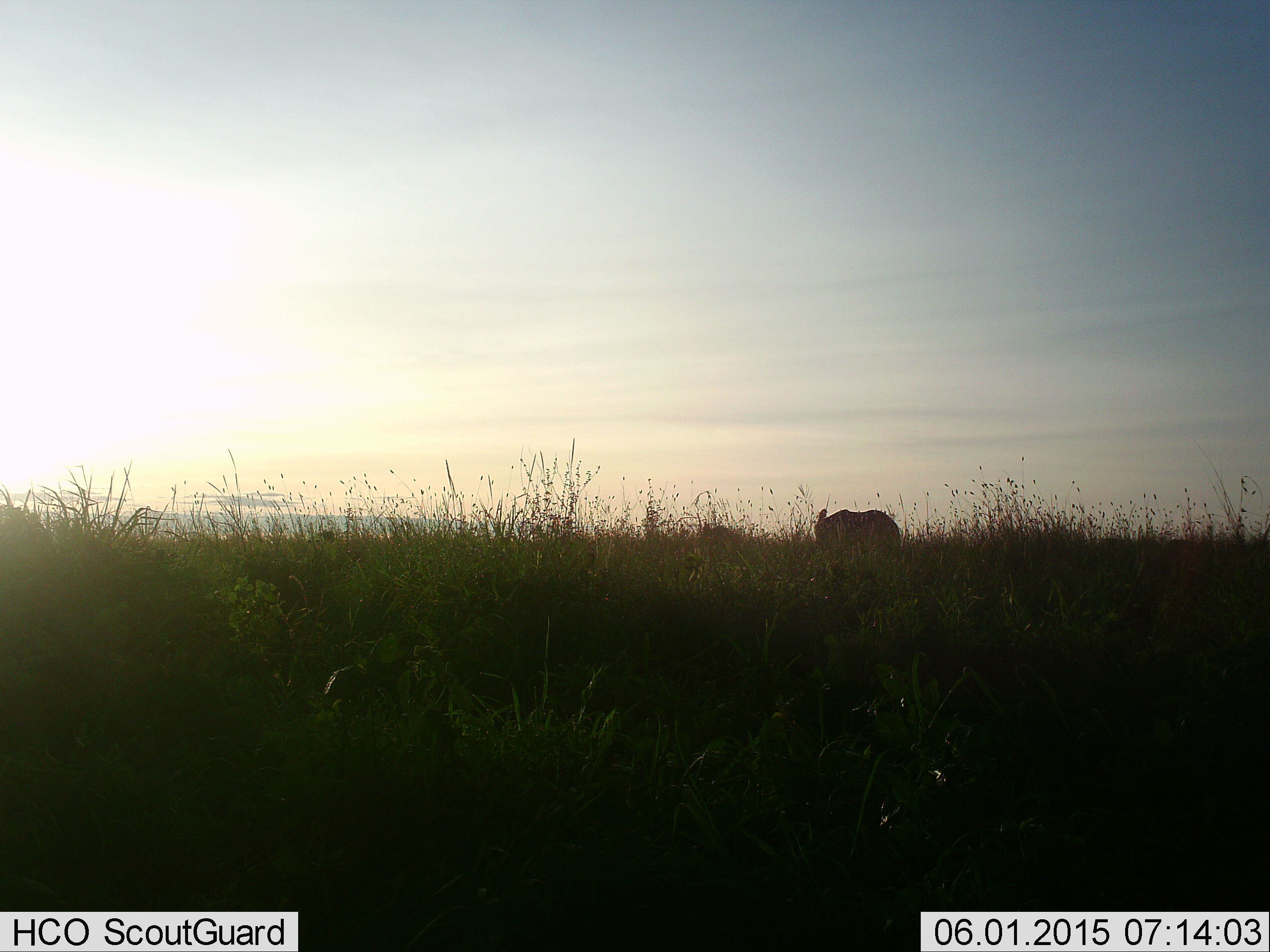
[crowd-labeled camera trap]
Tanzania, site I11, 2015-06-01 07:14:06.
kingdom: Animalia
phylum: Chordata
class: Mammalia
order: Artiodactyla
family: Bovidae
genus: Syncerus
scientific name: Syncerus caffer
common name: cape buffalo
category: buffalo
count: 1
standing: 100%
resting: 0%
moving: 0%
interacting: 0%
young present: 0%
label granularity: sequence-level